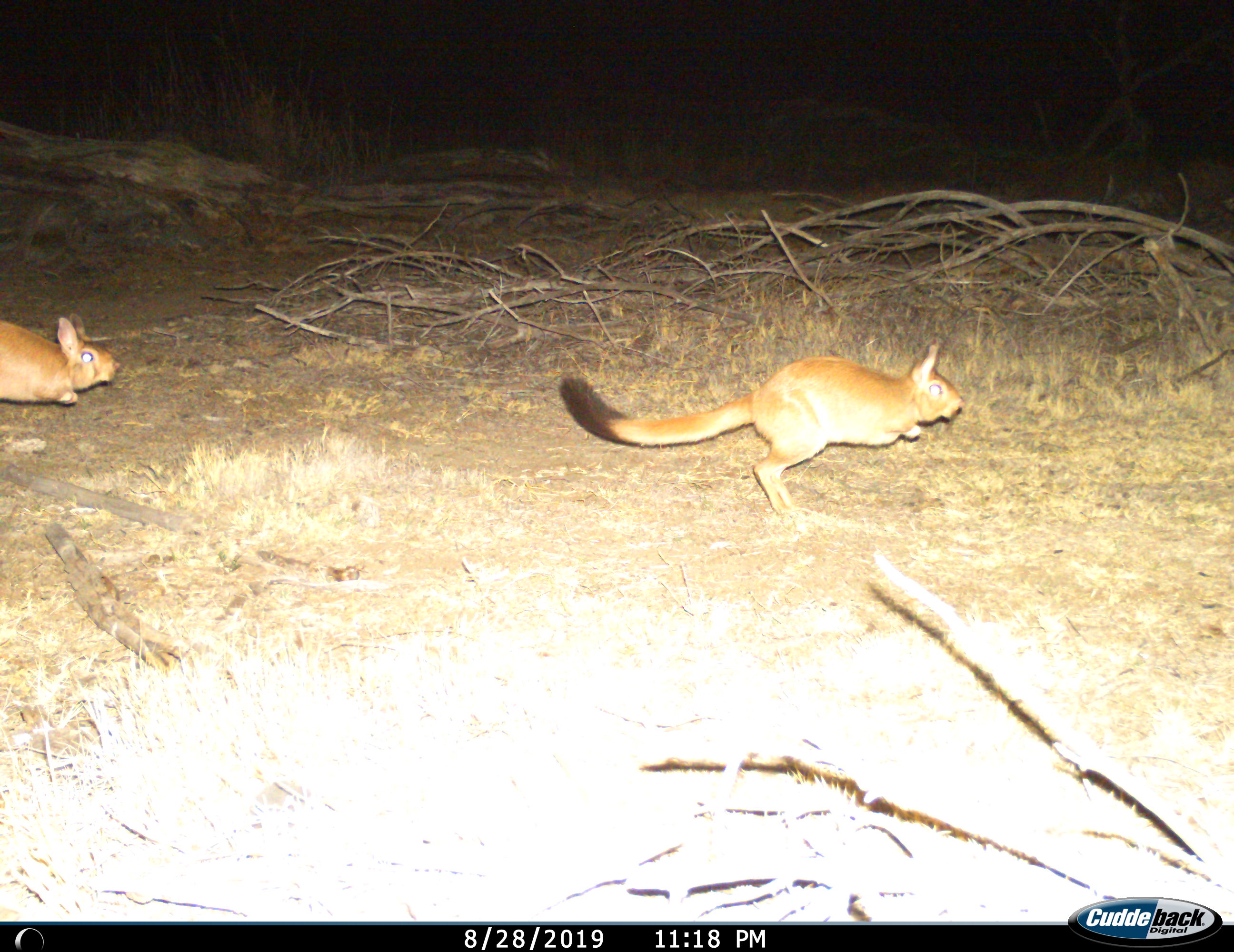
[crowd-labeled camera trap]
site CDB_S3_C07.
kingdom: Animalia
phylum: Chordata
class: Mammalia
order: Rodentia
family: Pedetidae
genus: Pedetes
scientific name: Pedetes capensis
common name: springhare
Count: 2.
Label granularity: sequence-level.